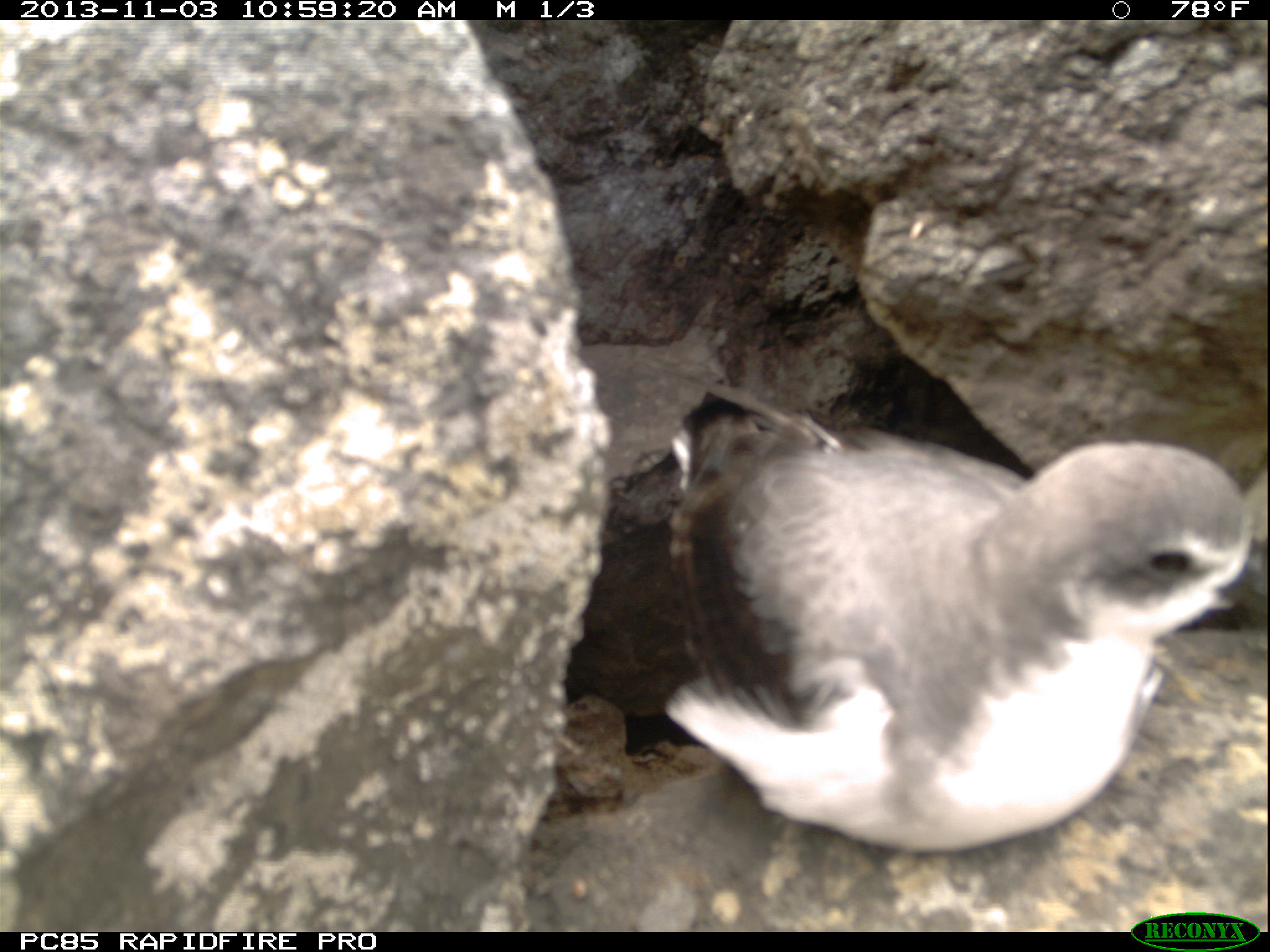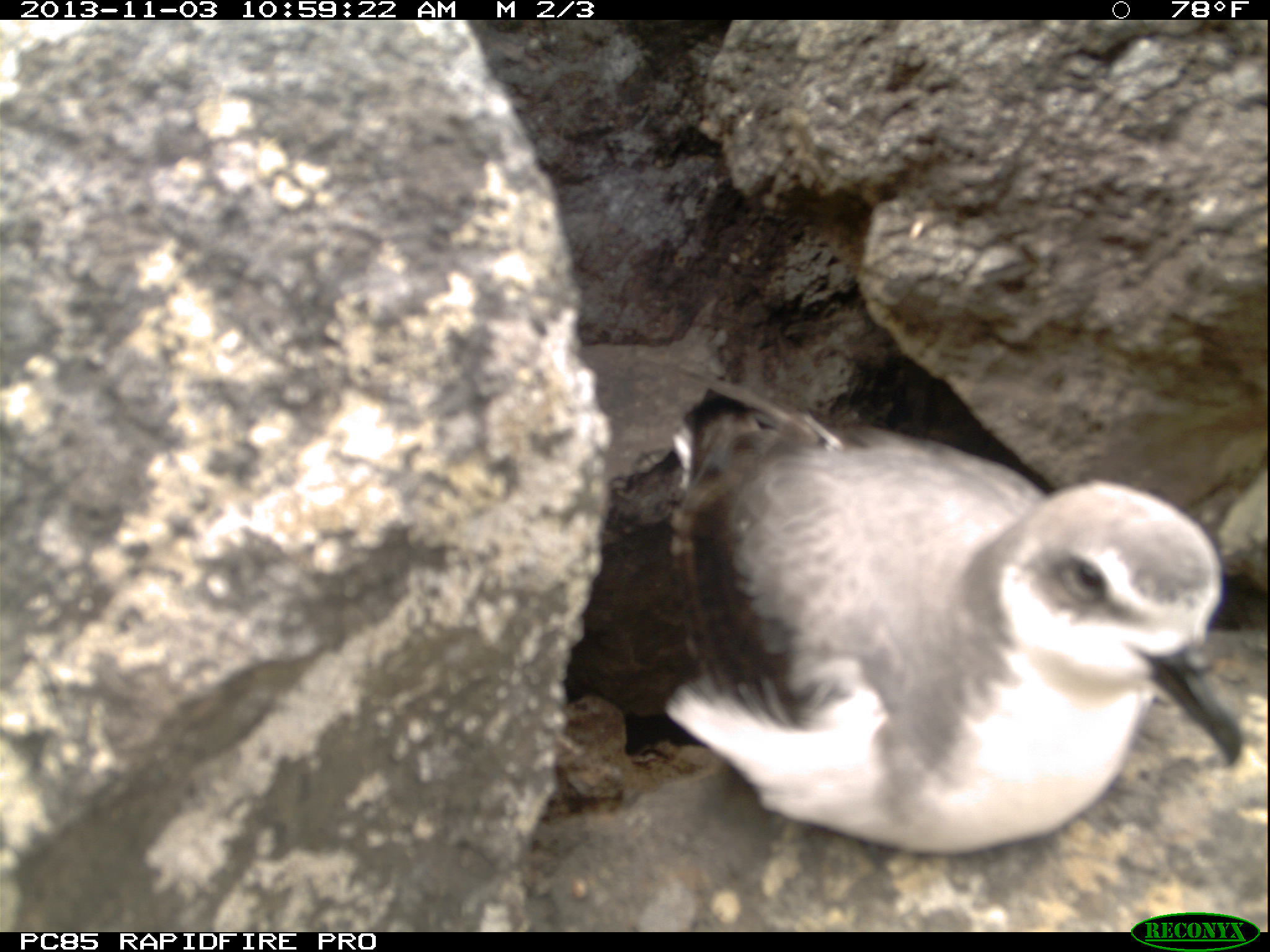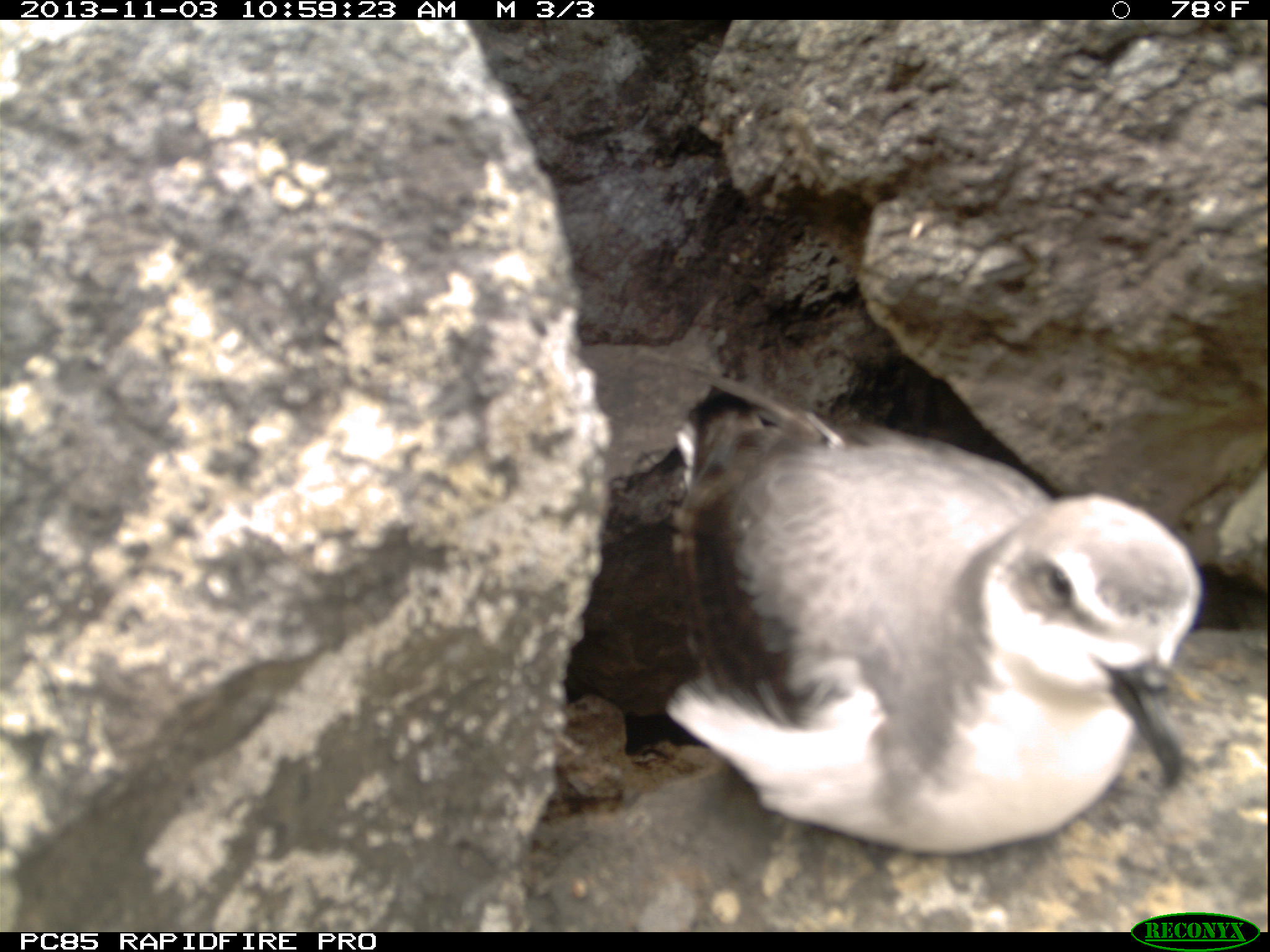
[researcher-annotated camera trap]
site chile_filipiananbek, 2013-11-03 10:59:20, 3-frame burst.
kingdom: Animalia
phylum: Chordata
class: Aves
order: Procellariiformes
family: Procellariidae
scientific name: Procellariidae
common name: petrel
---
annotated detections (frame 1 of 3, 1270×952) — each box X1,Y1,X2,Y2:
petrel: 641,415,1260,863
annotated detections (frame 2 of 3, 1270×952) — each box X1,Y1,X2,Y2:
petrel: 647,398,1261,856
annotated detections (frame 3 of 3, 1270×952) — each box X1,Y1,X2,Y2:
petrel: 655,393,1206,865